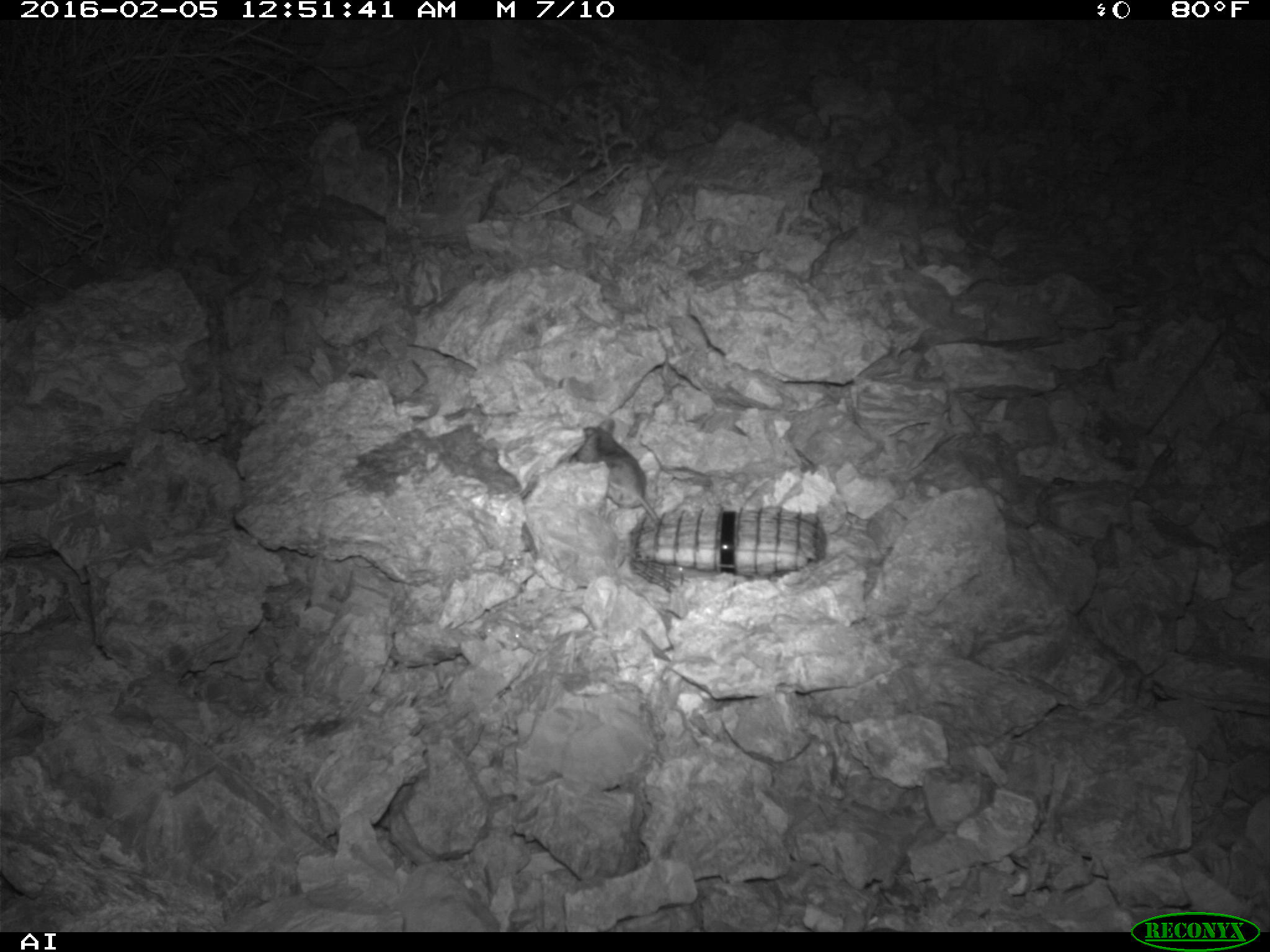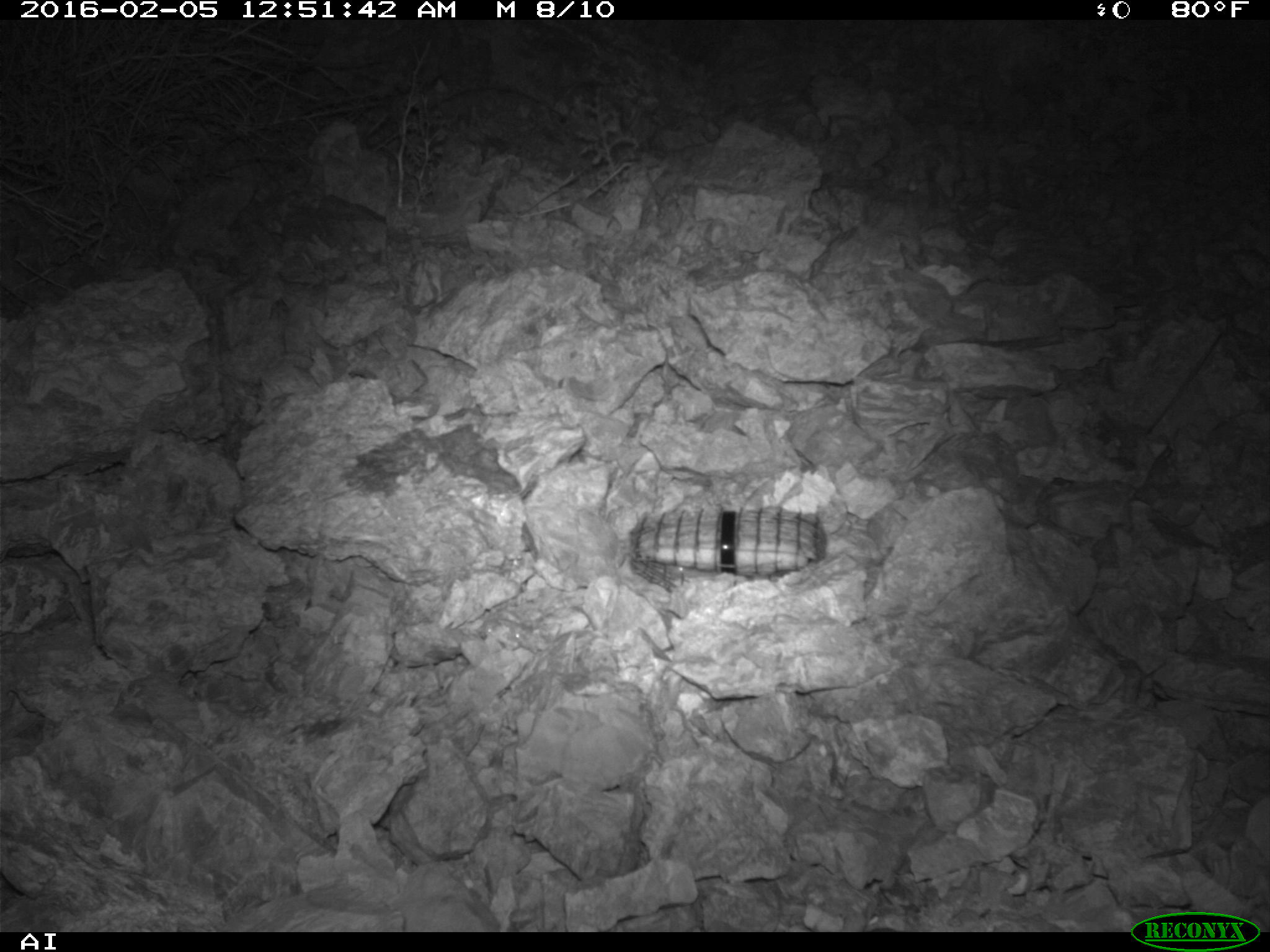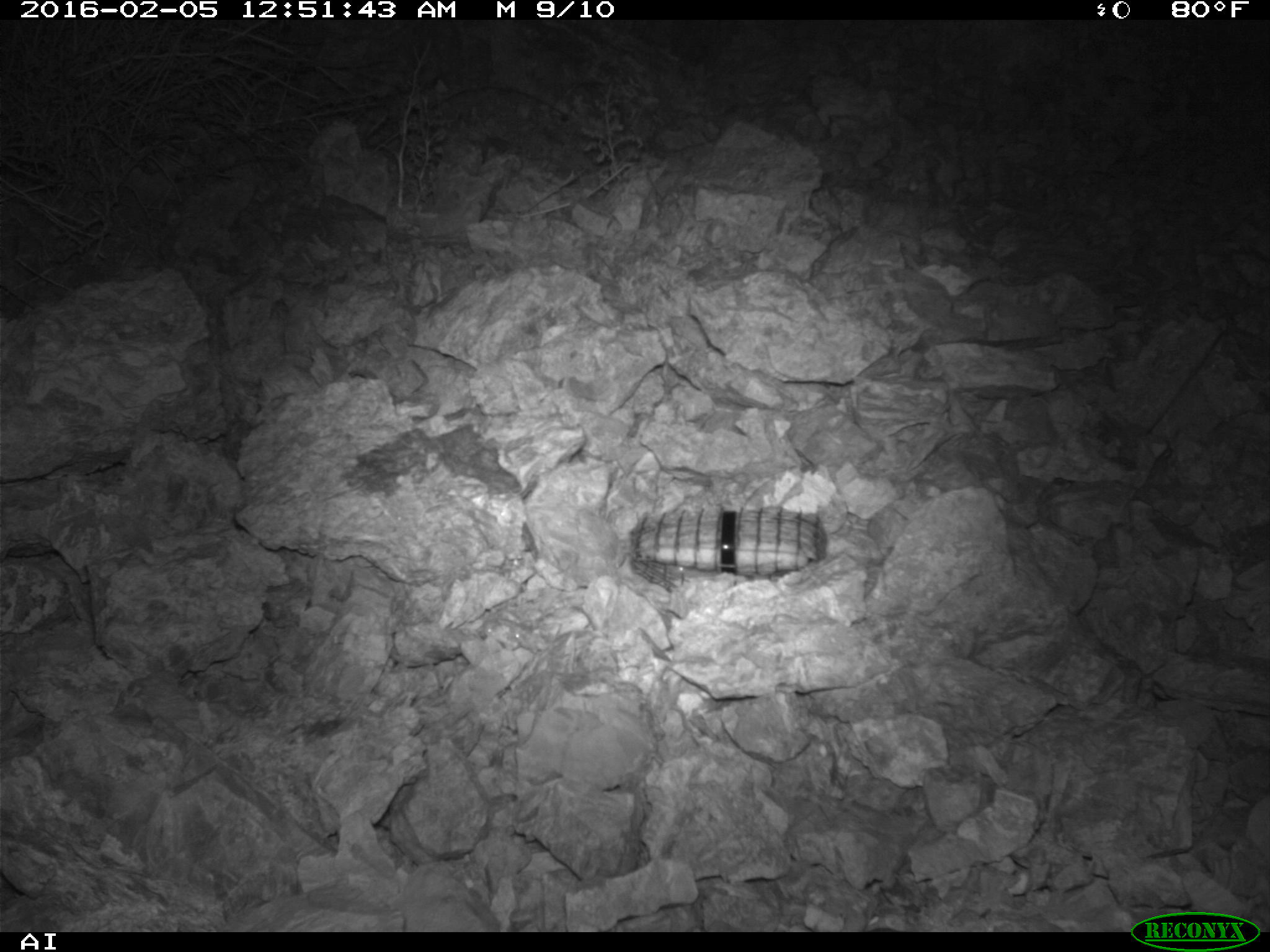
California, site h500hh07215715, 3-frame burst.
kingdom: Animalia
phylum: Chordata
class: Mammalia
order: Rodentia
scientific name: Rodentia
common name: rodent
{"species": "rodent (Rodentia)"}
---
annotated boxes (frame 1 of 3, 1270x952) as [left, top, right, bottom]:
rodent: [574, 418, 660, 524]